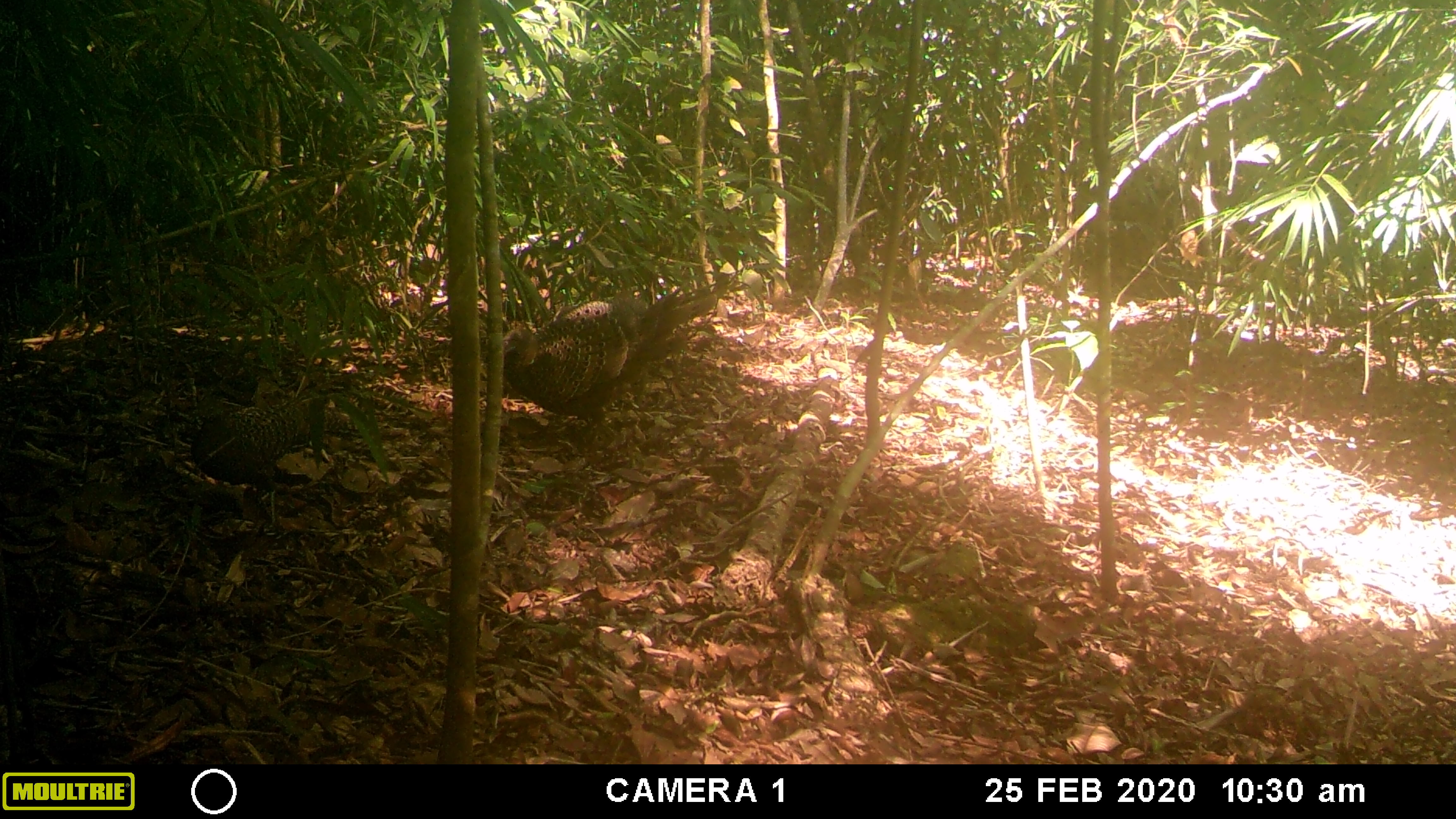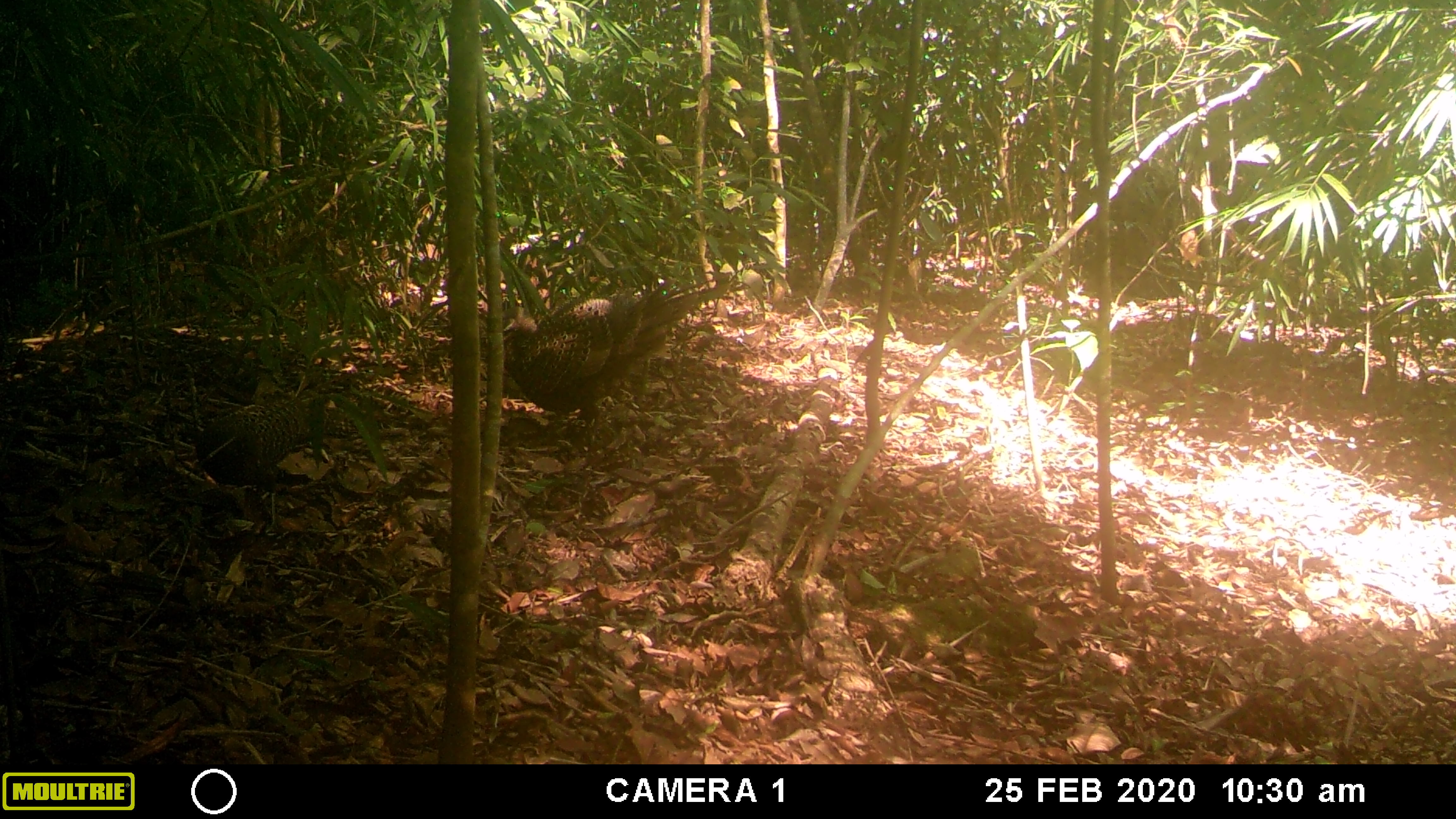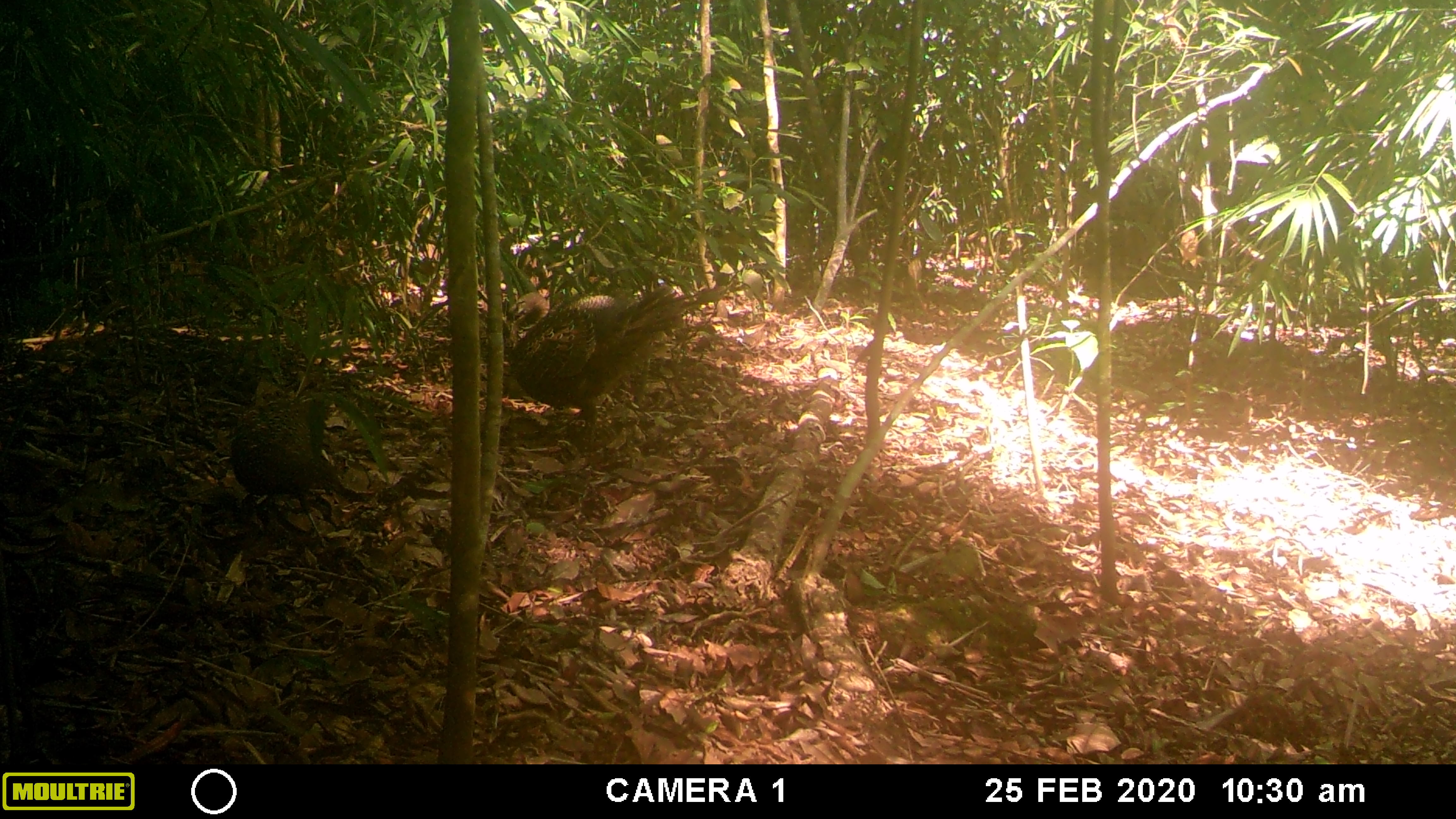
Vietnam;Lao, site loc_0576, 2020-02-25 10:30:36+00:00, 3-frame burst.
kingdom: Animalia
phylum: Chordata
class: Aves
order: Galliformes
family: Phasianidae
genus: Polyplectron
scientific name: Polyplectron bicalcaratum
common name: gray peacock-pheasant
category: grey peacock pheasant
Grey peacock pheasant (gray peacock-pheasant) (Polyplectron bicalcaratum). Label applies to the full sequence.